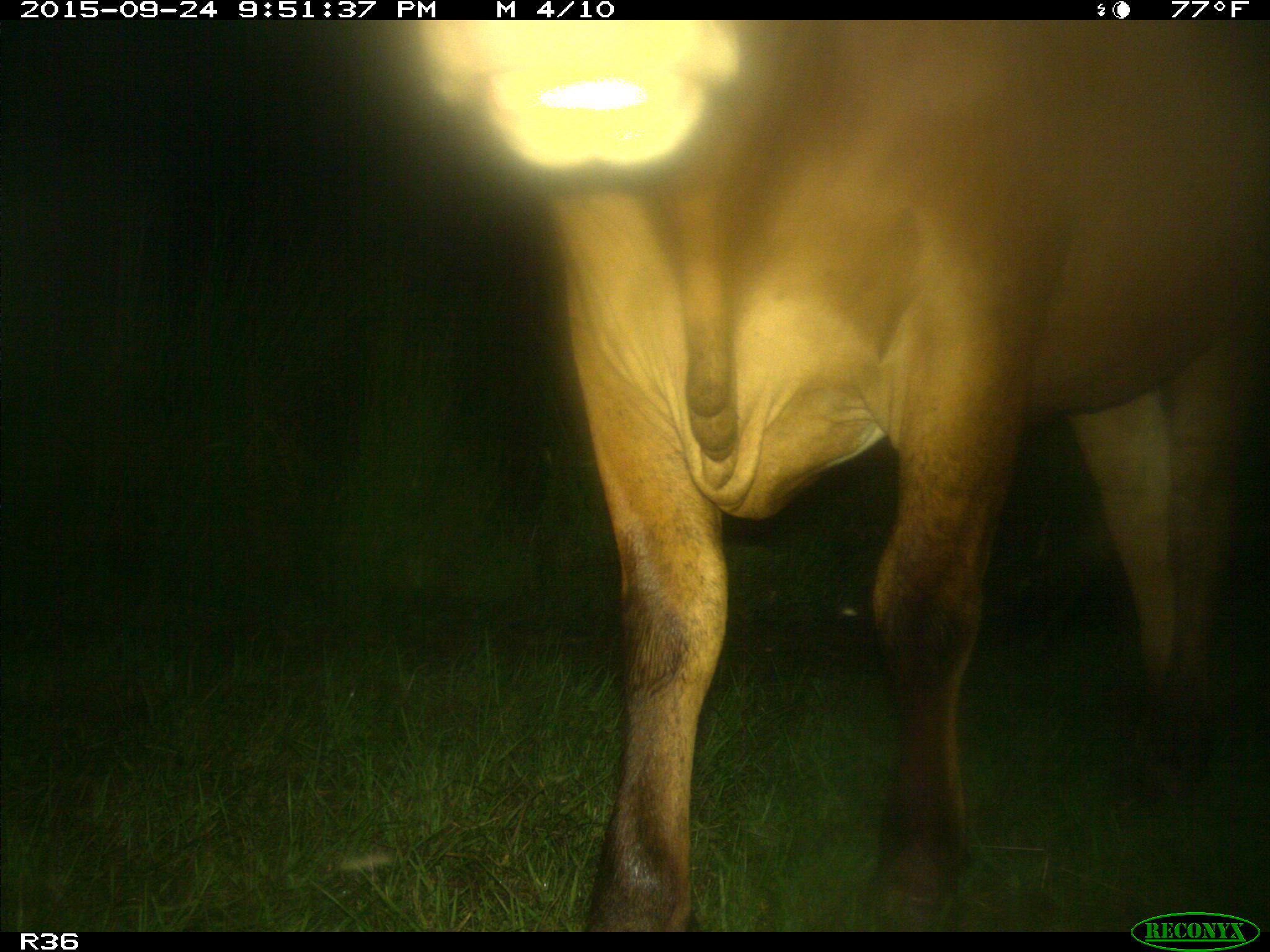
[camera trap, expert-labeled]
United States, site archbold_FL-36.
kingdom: Animalia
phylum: Chordata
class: Mammalia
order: Artiodactyla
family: Bovidae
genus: Bos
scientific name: Bos taurus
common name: domestic cow